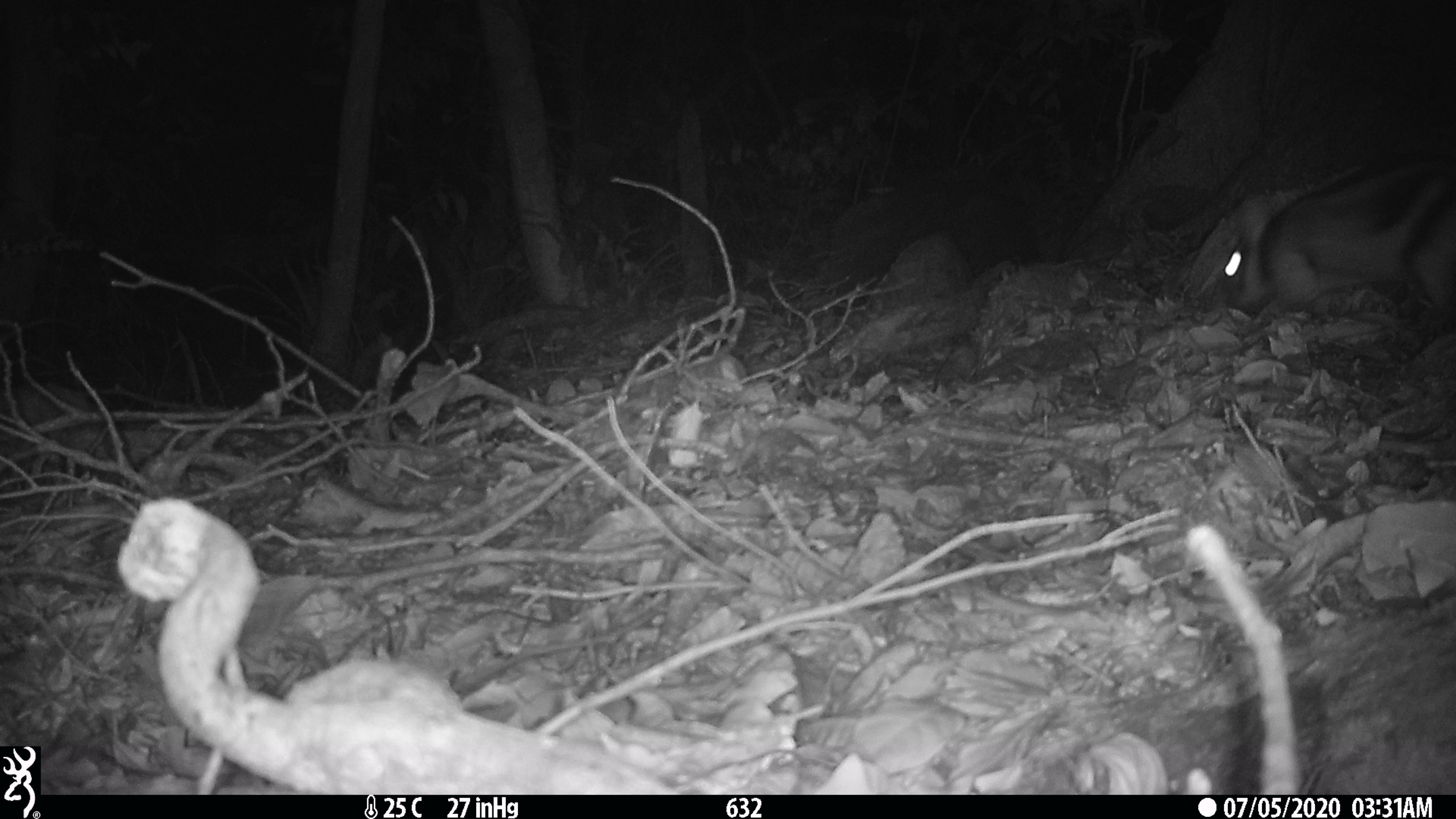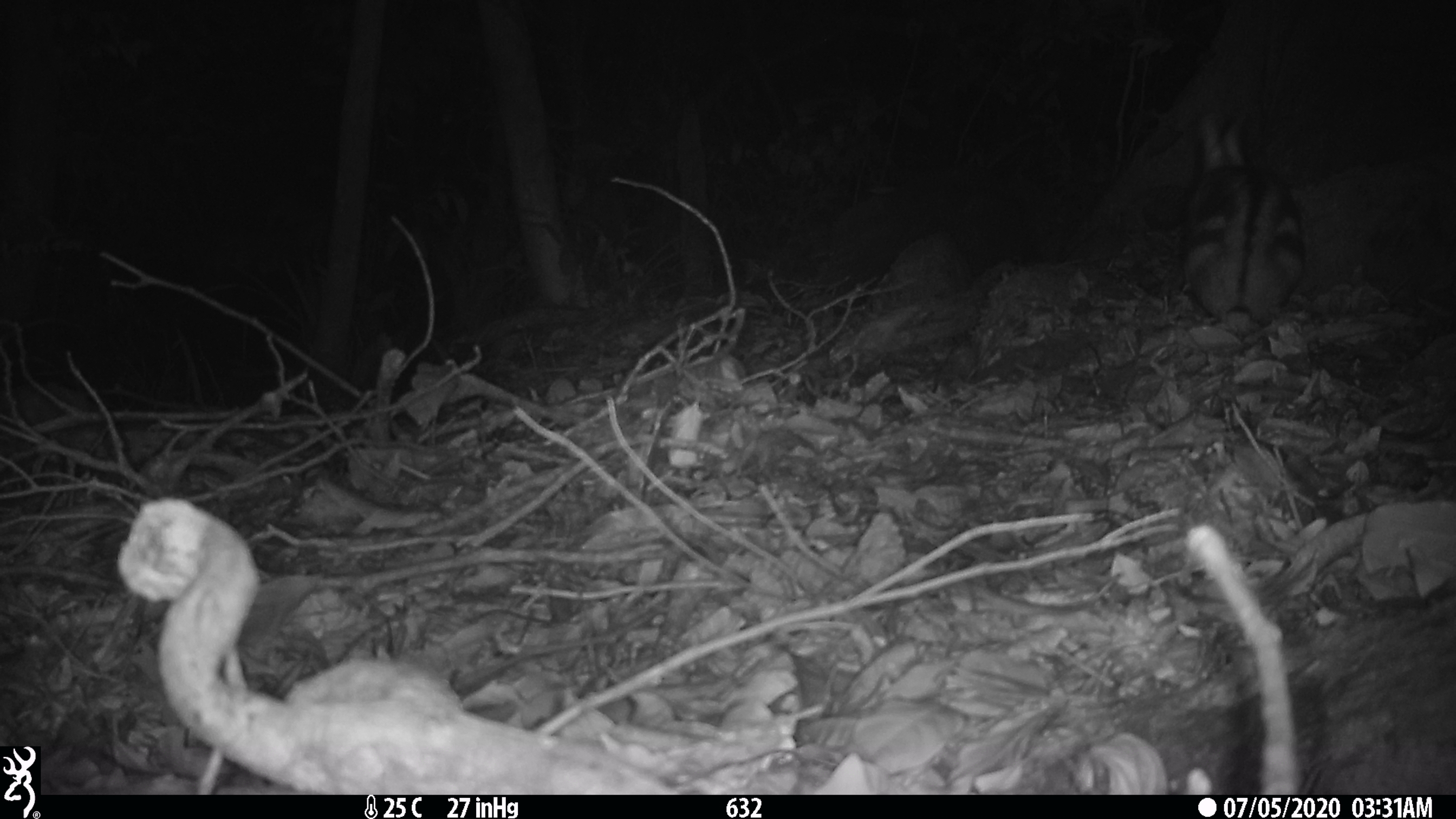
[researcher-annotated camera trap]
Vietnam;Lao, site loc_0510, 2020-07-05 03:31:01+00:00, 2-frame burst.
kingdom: Animalia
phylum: Chordata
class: Mammalia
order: Lagomorpha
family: Leporidae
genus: Nesolagus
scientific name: Nesolagus timminsi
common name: annamite striped rabbit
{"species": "annamite striped rabbit (Nesolagus timminsi)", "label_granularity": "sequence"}